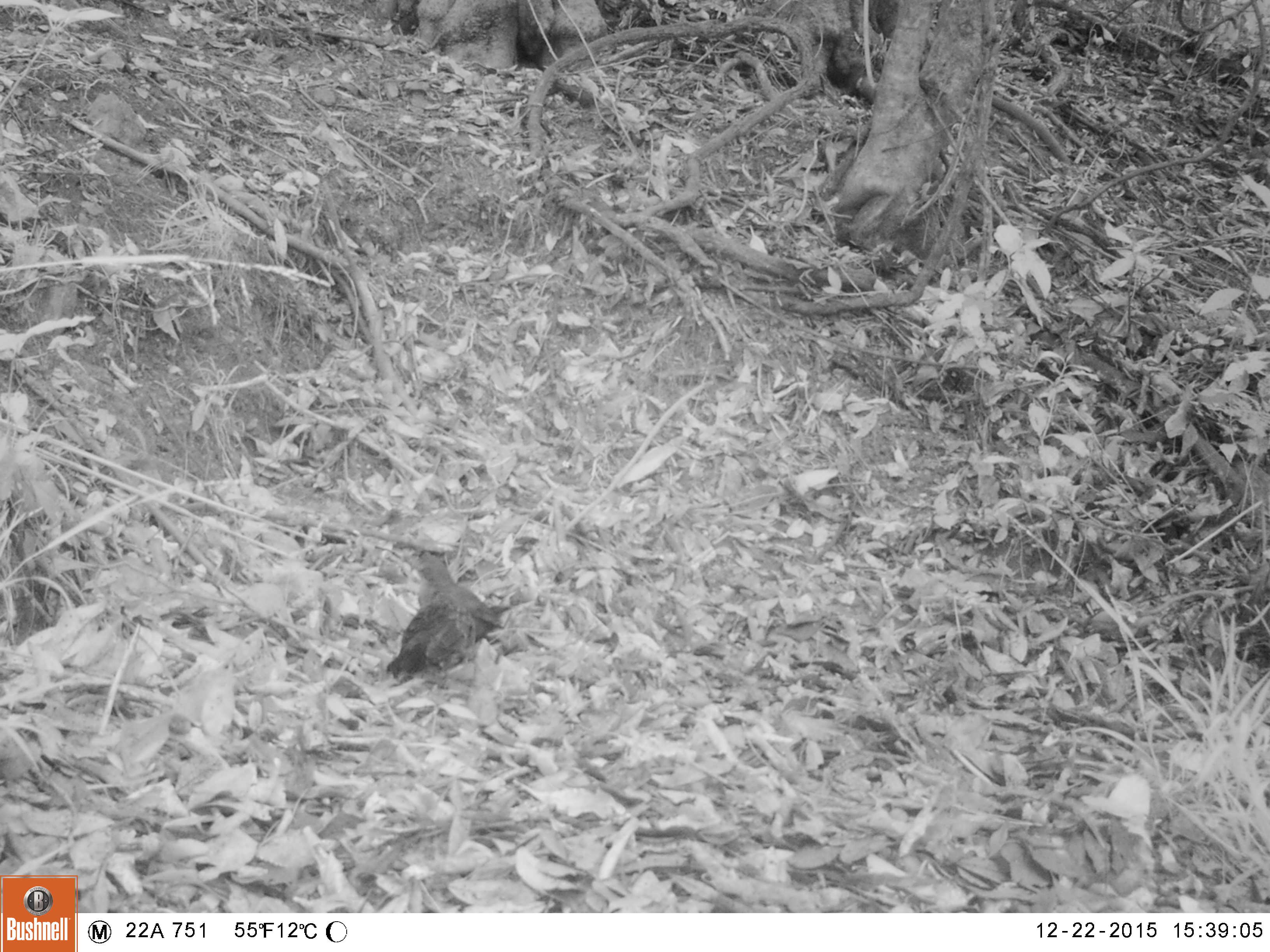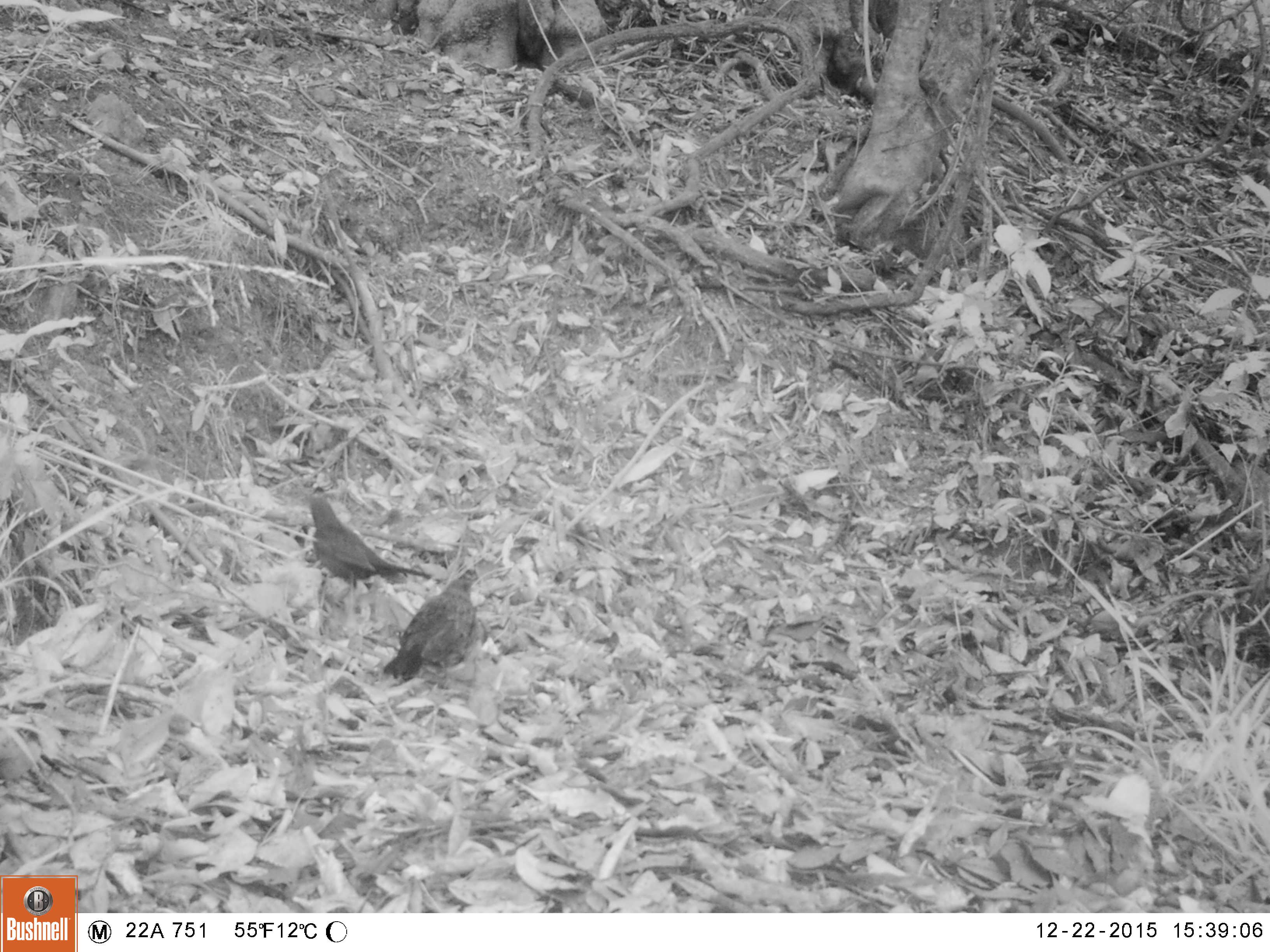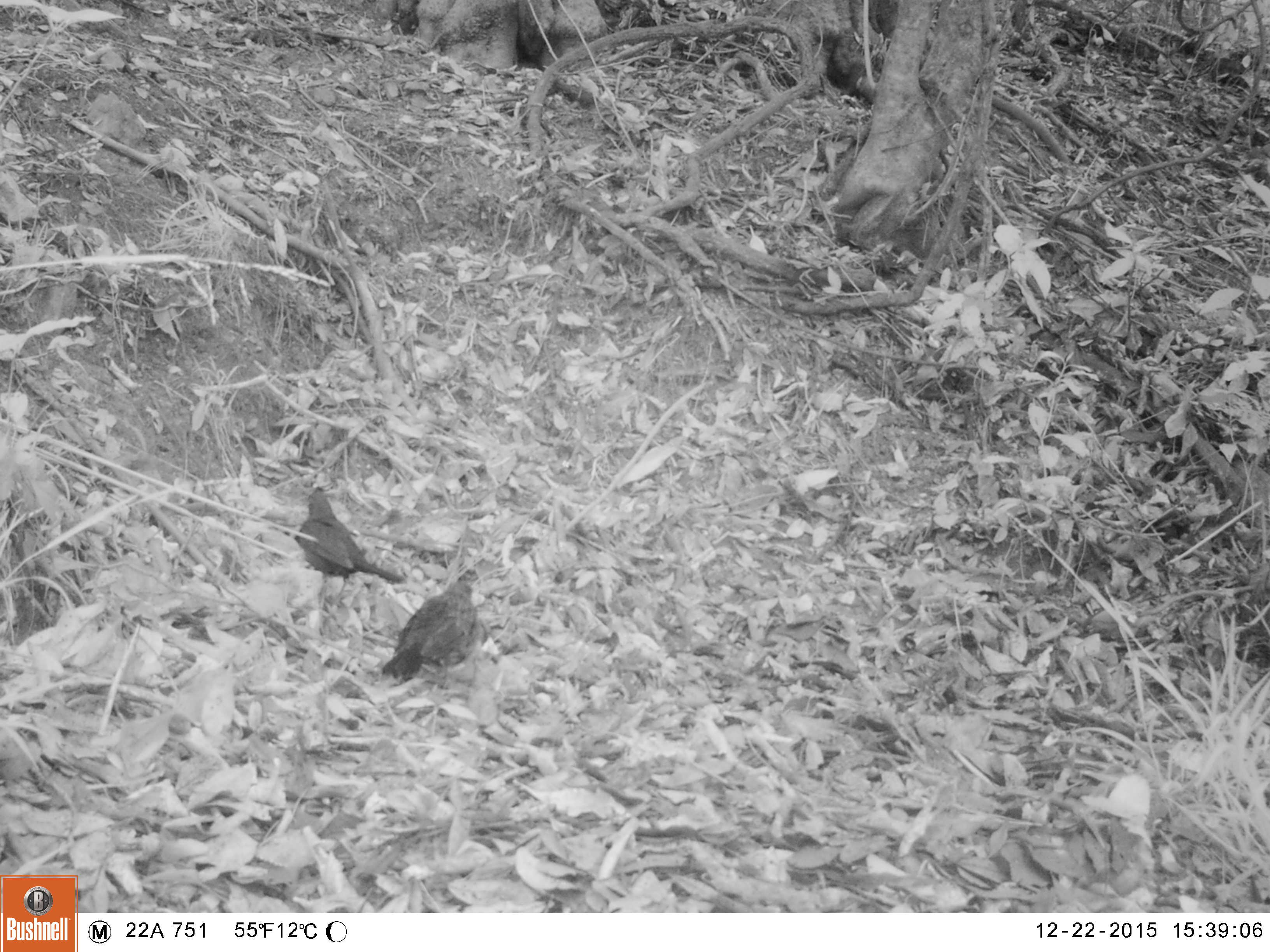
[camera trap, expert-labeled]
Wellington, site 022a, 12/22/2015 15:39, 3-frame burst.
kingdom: Animalia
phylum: Chordata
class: Aves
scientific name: Aves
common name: bird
Bird (Aves).